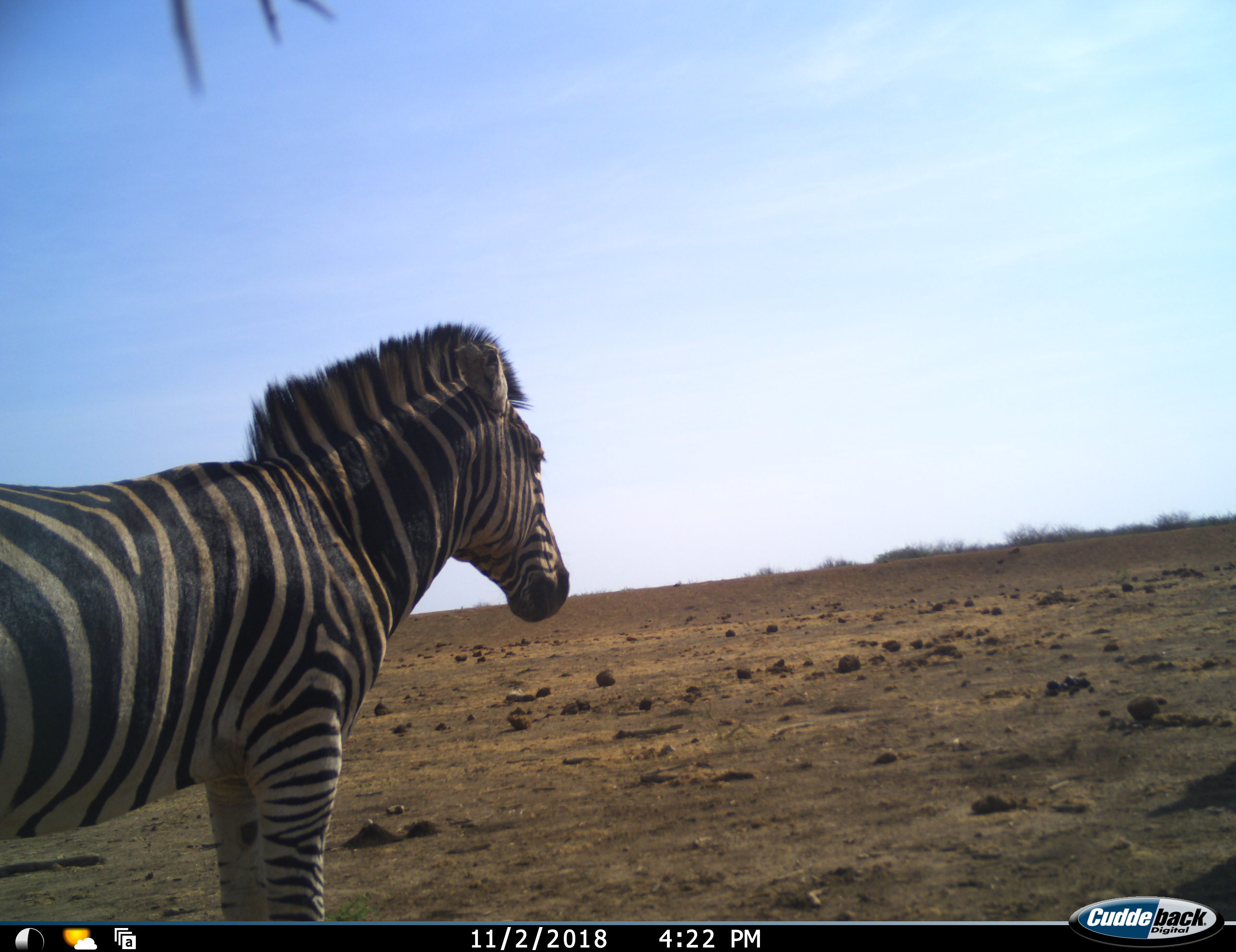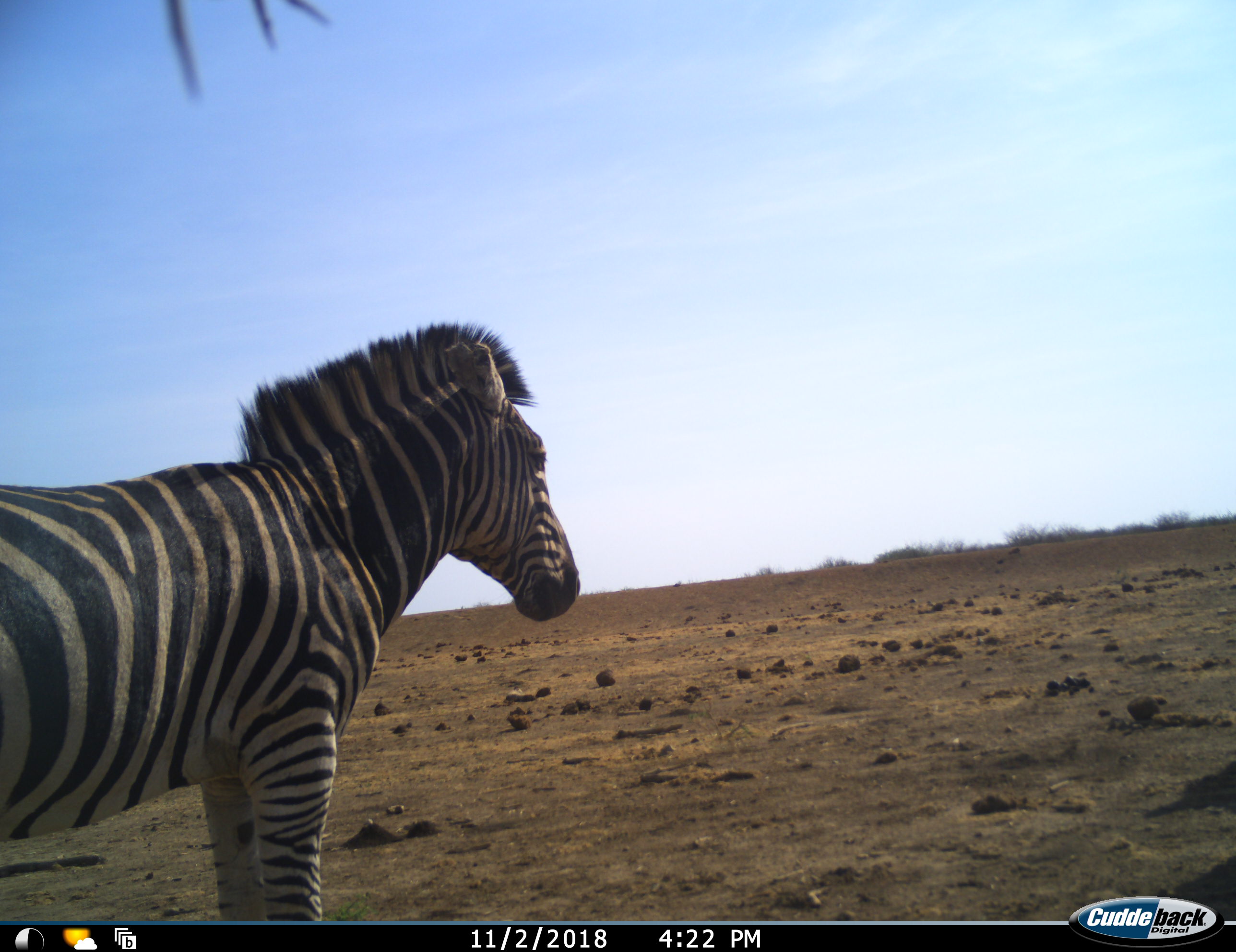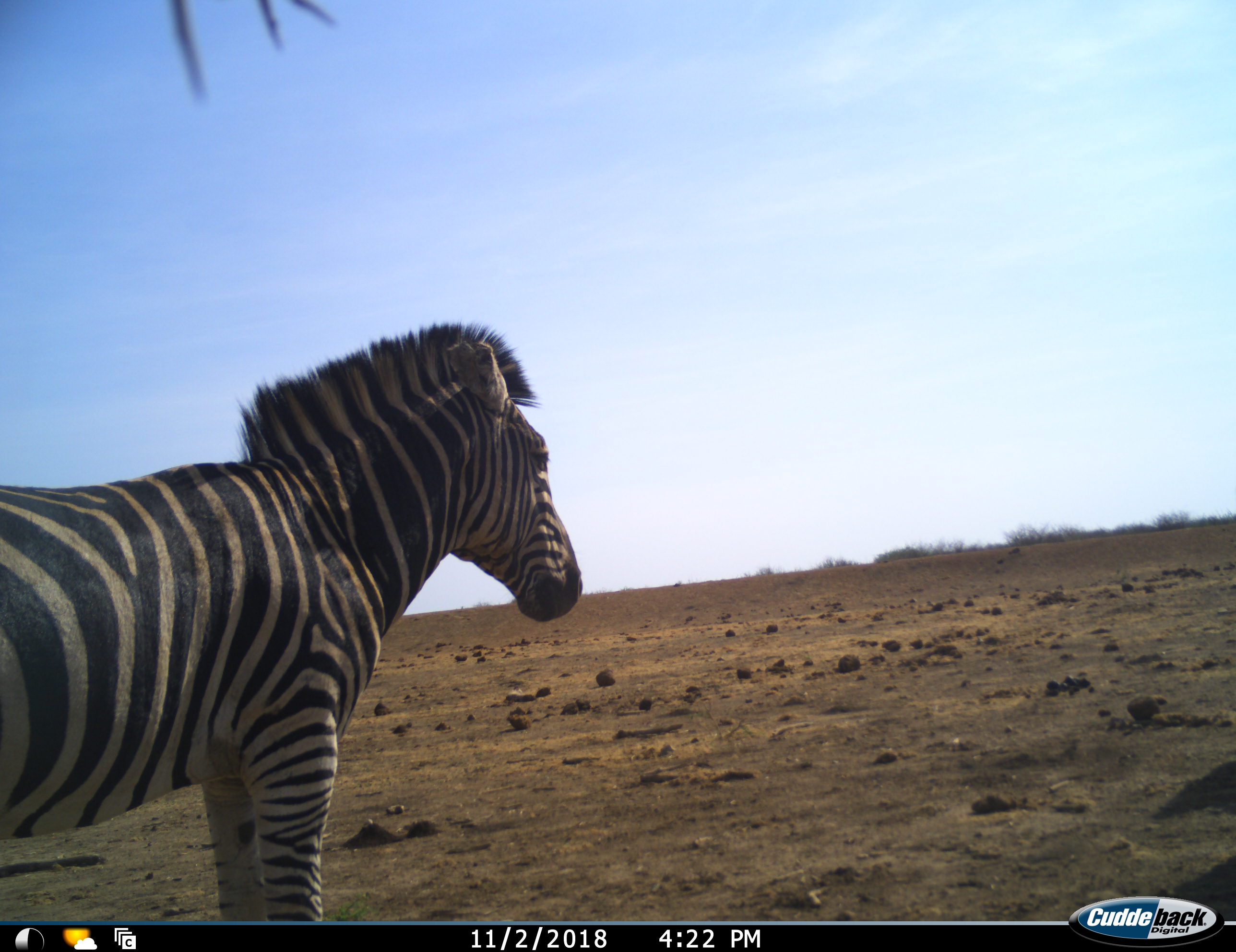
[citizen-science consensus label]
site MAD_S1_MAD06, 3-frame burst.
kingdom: Animalia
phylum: Chordata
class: Mammalia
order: Perissodactyla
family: Equidae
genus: Equus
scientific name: Equus quagga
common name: plains zebra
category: zebraplains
Zebraplains (plains zebra) (Equus quagga), count 1. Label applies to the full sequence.